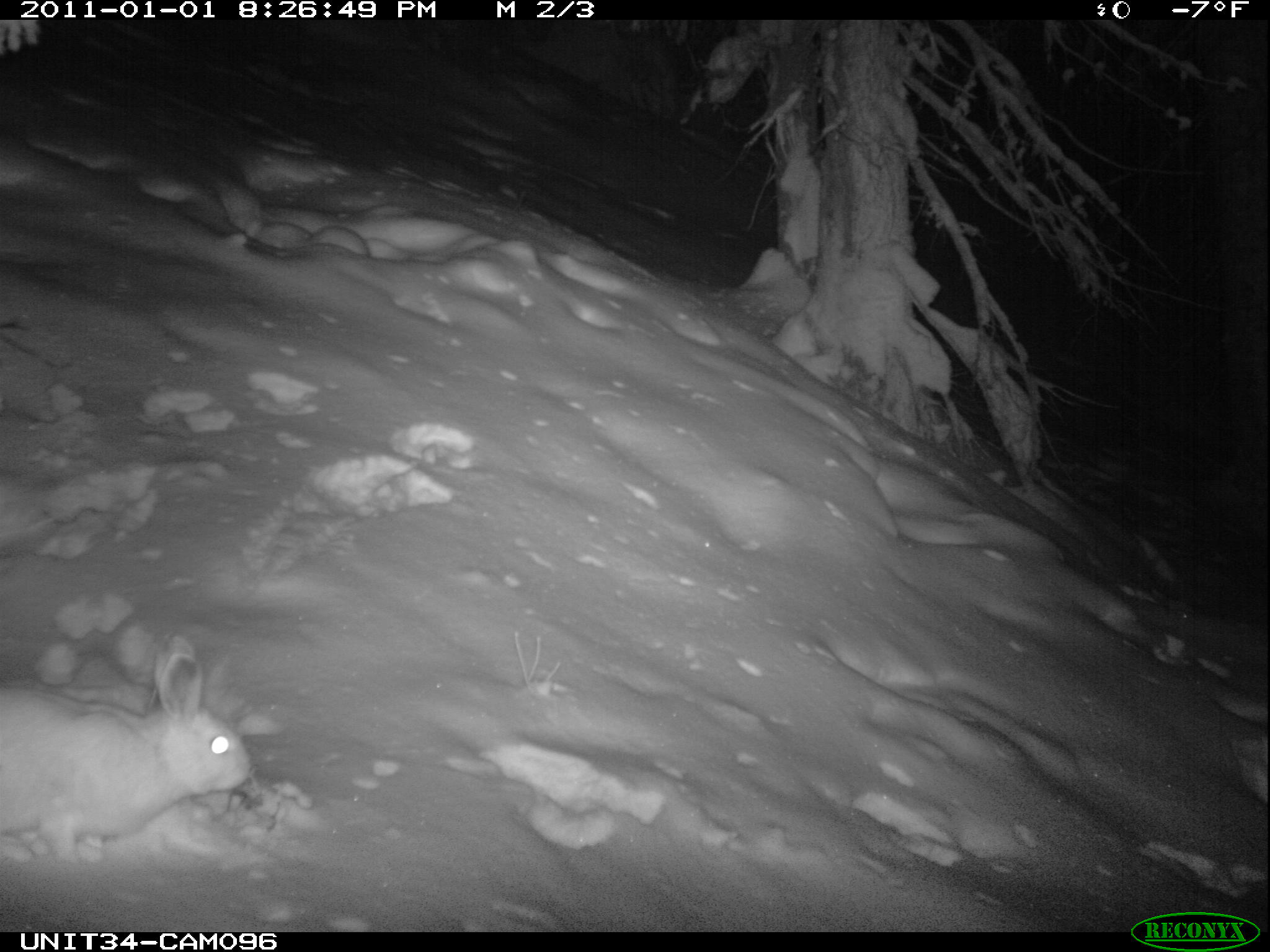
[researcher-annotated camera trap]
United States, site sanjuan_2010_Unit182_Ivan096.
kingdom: Animalia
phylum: Chordata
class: Mammalia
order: Lagomorpha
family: Leporidae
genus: Lepus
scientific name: Lepus americanus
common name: snowshoe hare